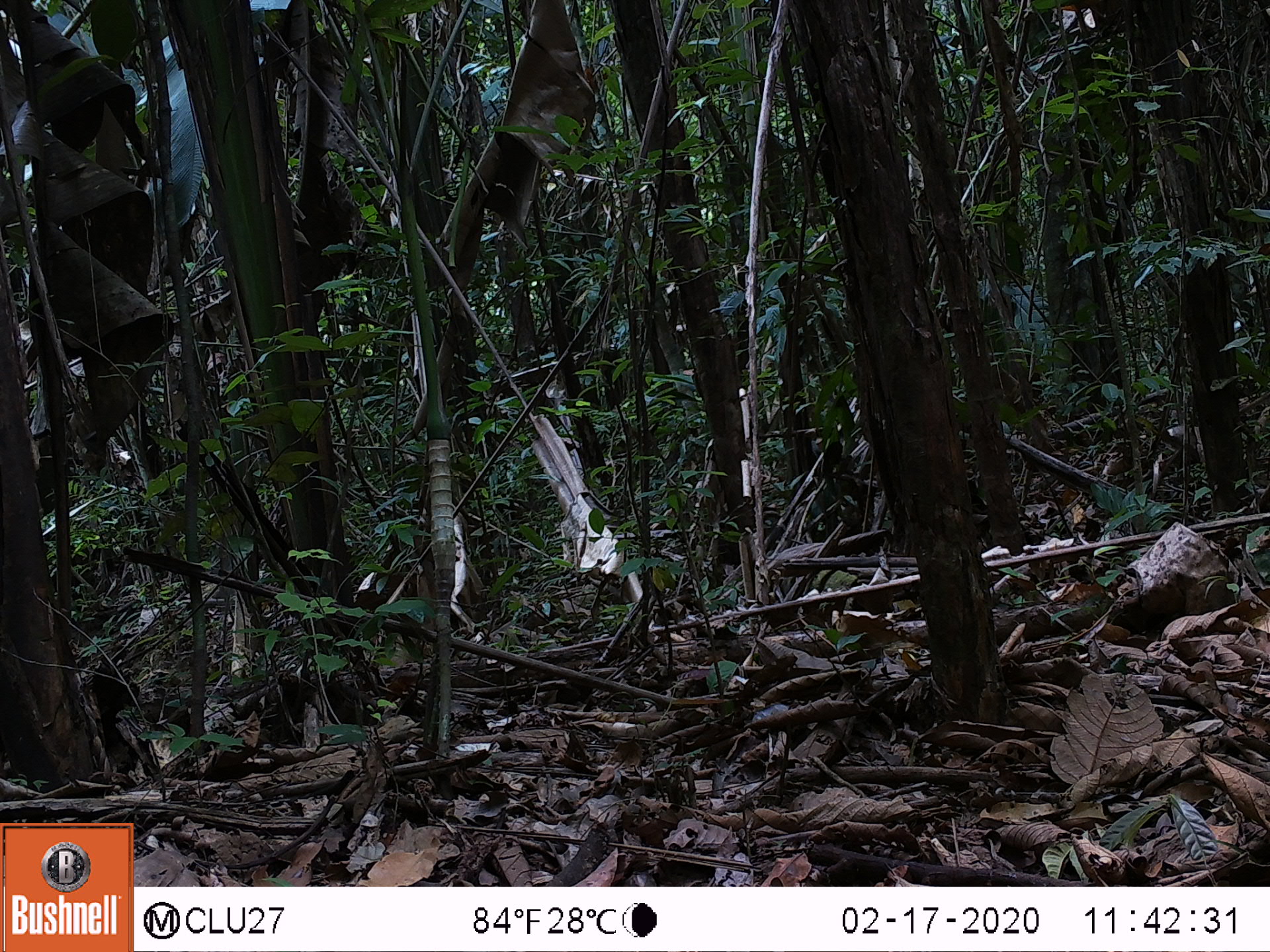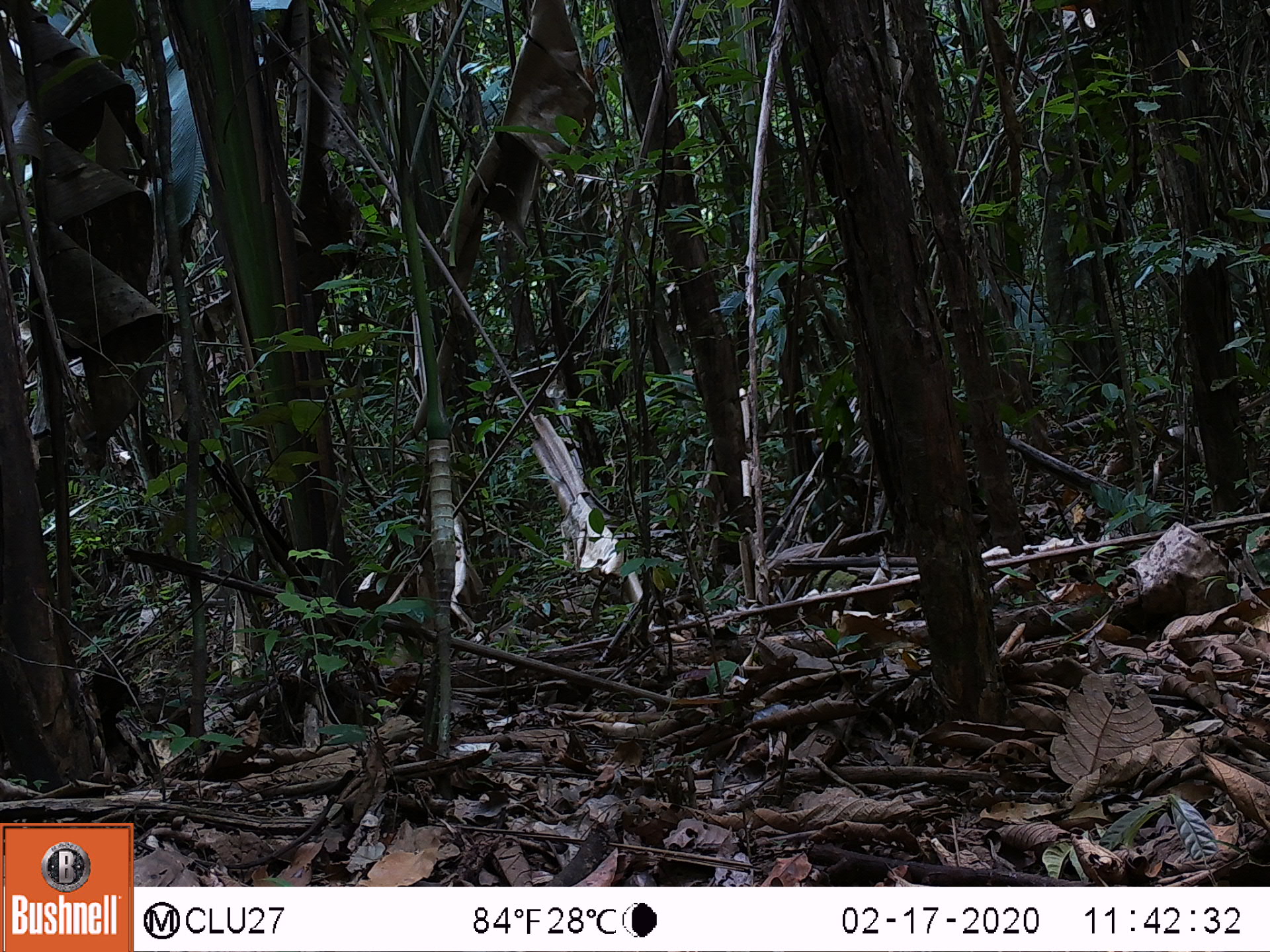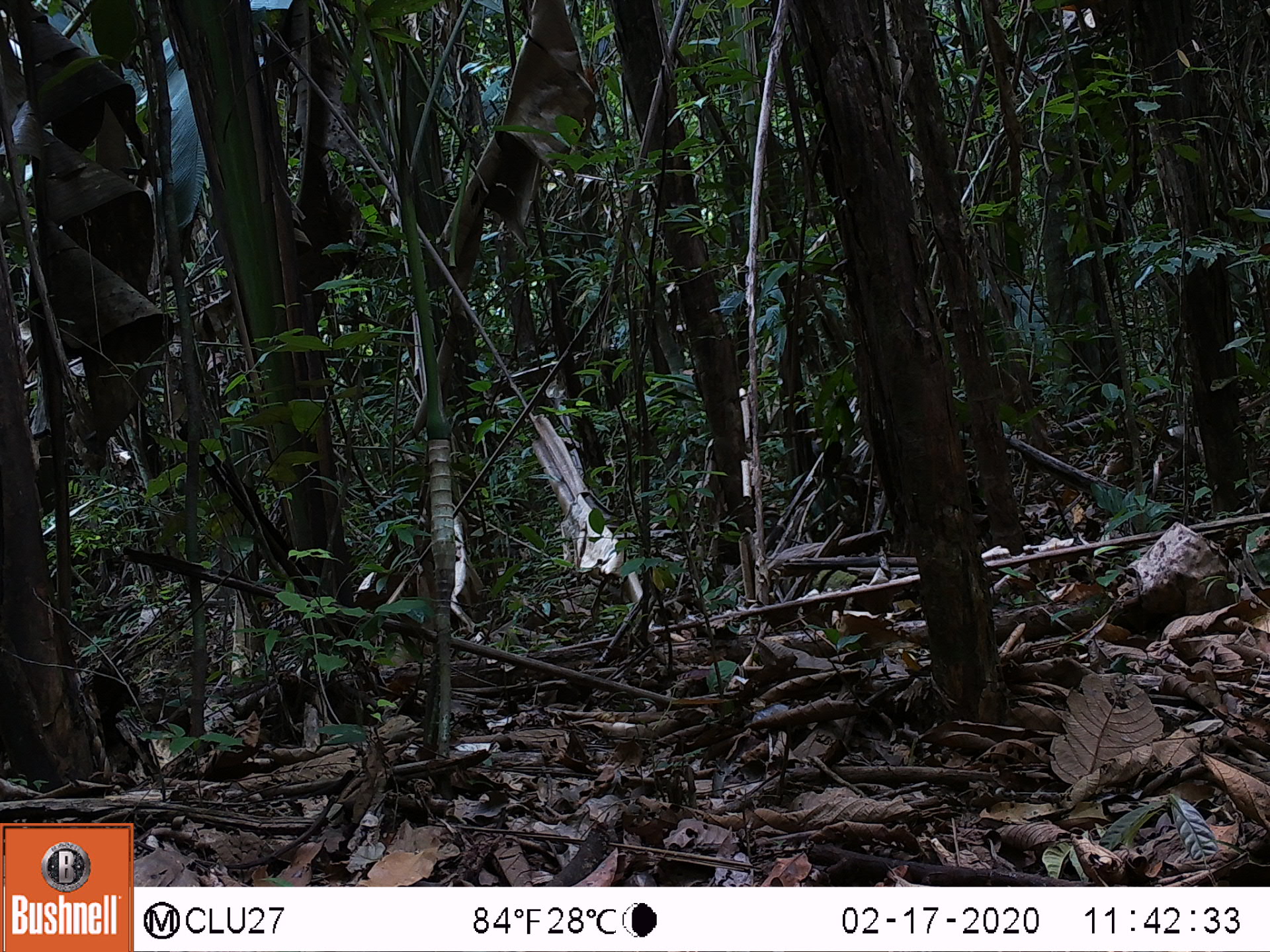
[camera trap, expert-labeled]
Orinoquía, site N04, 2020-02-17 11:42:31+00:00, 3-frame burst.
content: no animal present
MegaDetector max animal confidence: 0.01